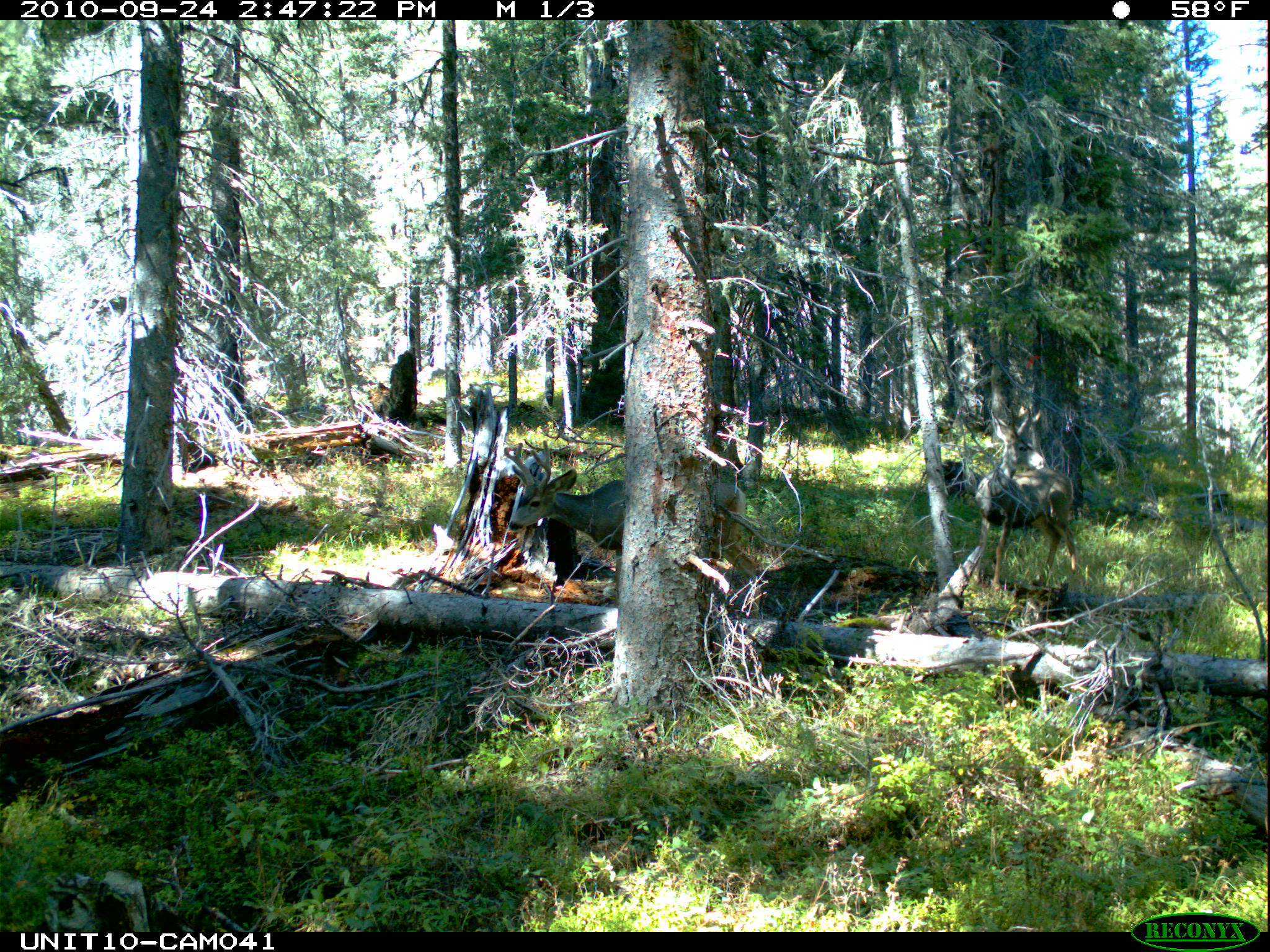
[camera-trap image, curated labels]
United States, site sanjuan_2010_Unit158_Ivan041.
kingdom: Animalia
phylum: Chordata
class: Mammalia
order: Artiodactyla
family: Cervidae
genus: Odocoileus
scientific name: Odocoileus hemionus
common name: mule deer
Odocoileus hemionus (mule deer).